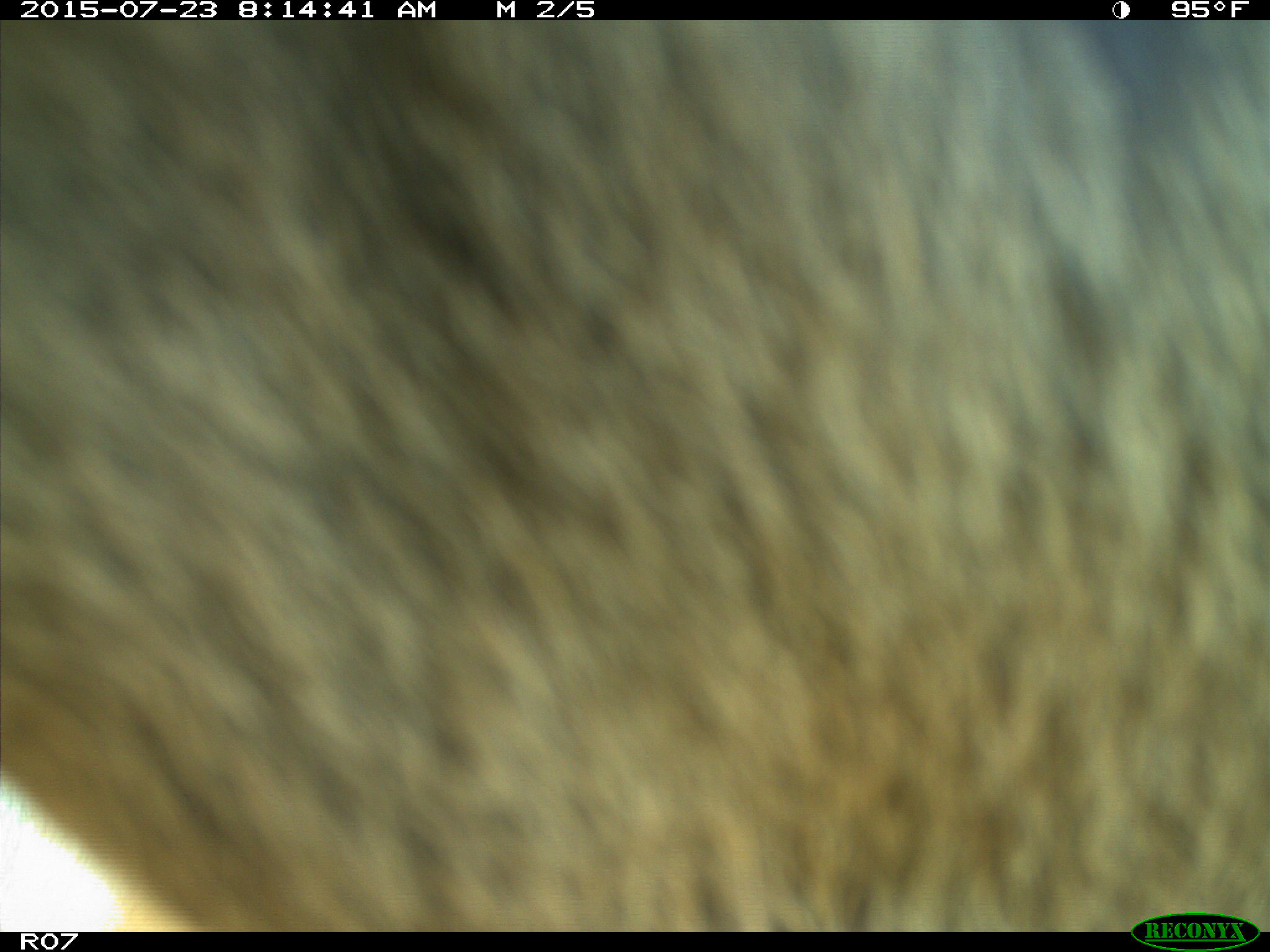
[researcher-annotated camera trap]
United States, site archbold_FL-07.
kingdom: Animalia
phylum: Chordata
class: Mammalia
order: Artiodactyla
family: Bovidae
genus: Bos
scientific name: Bos taurus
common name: domestic cow